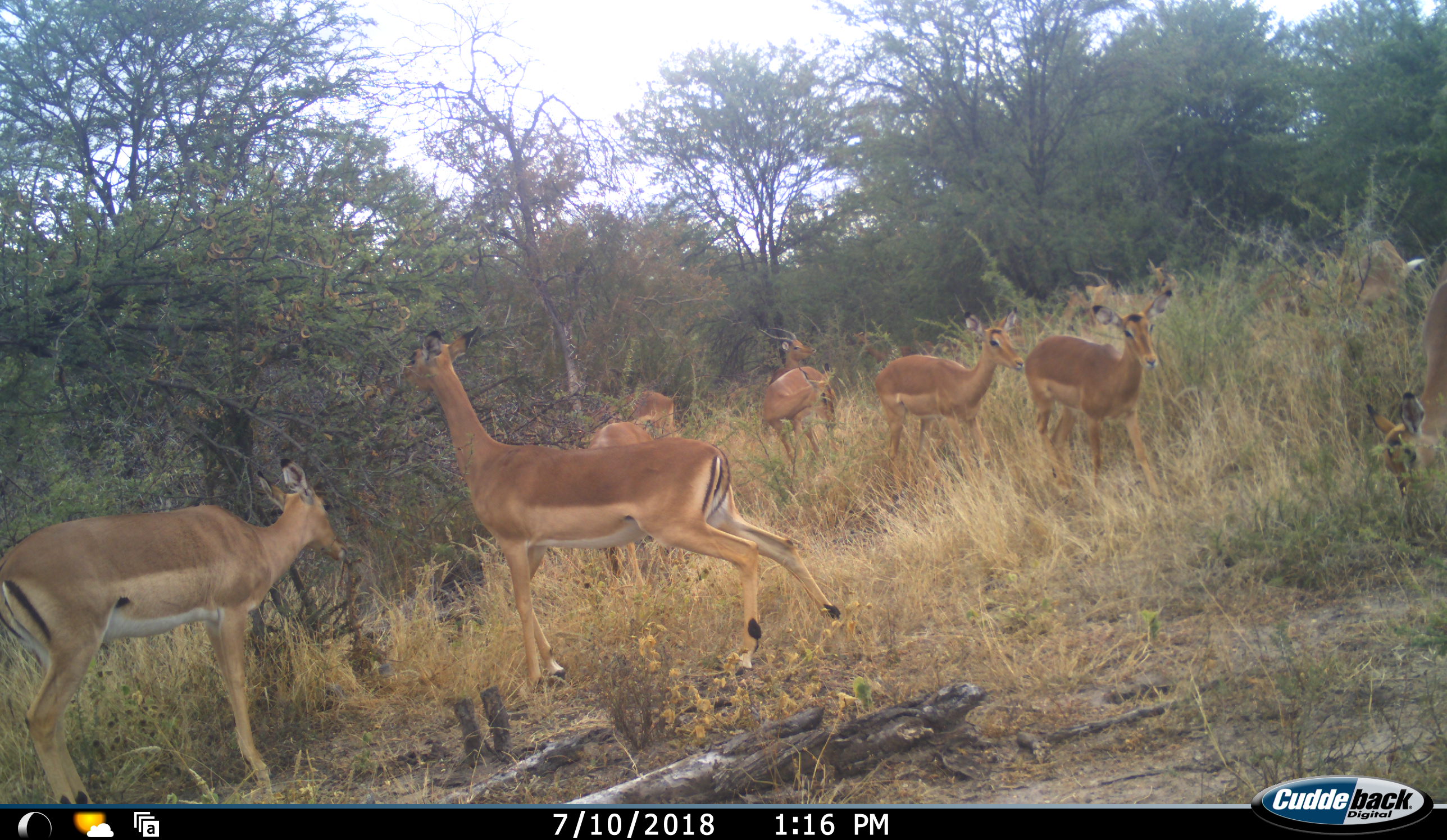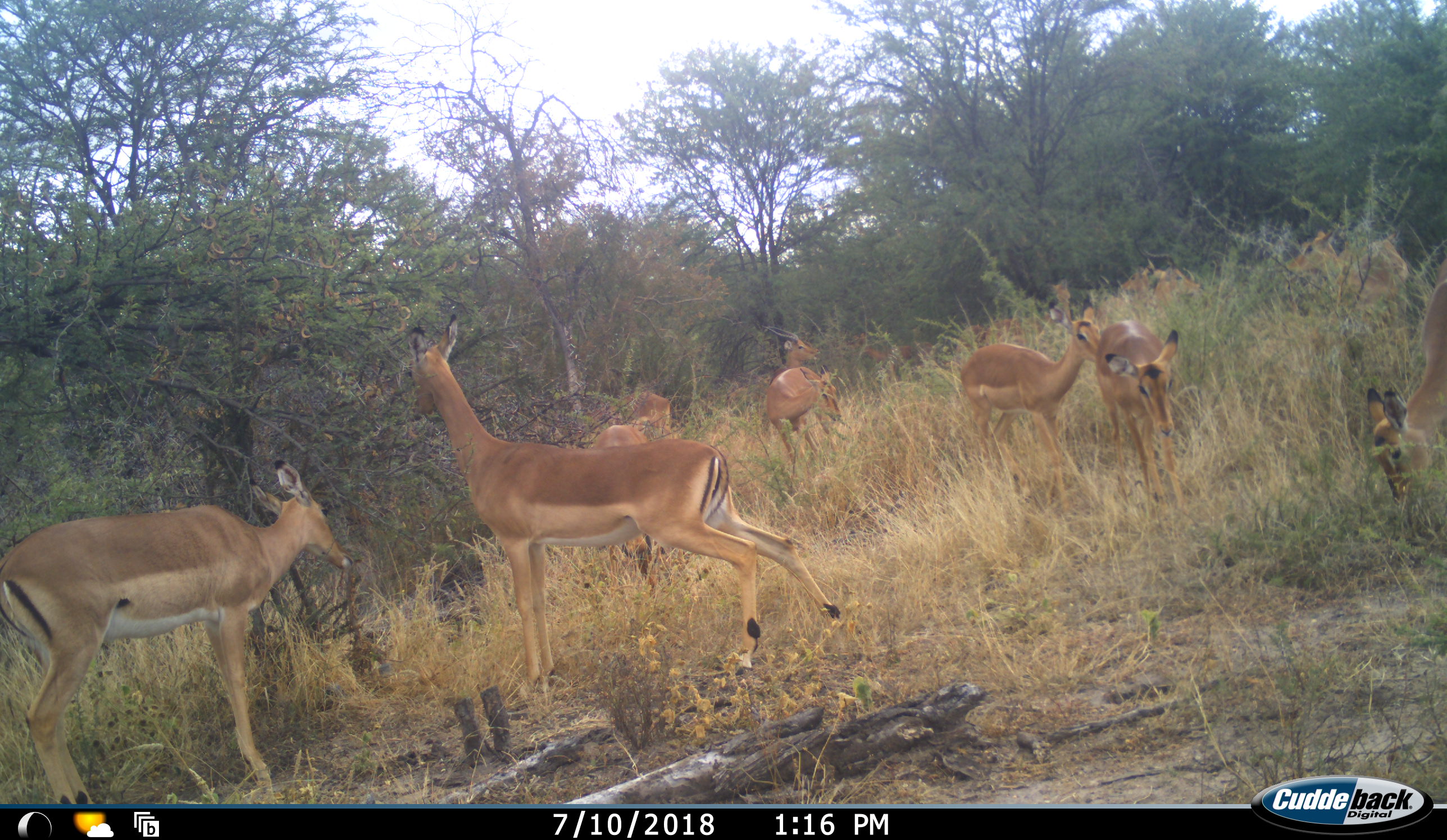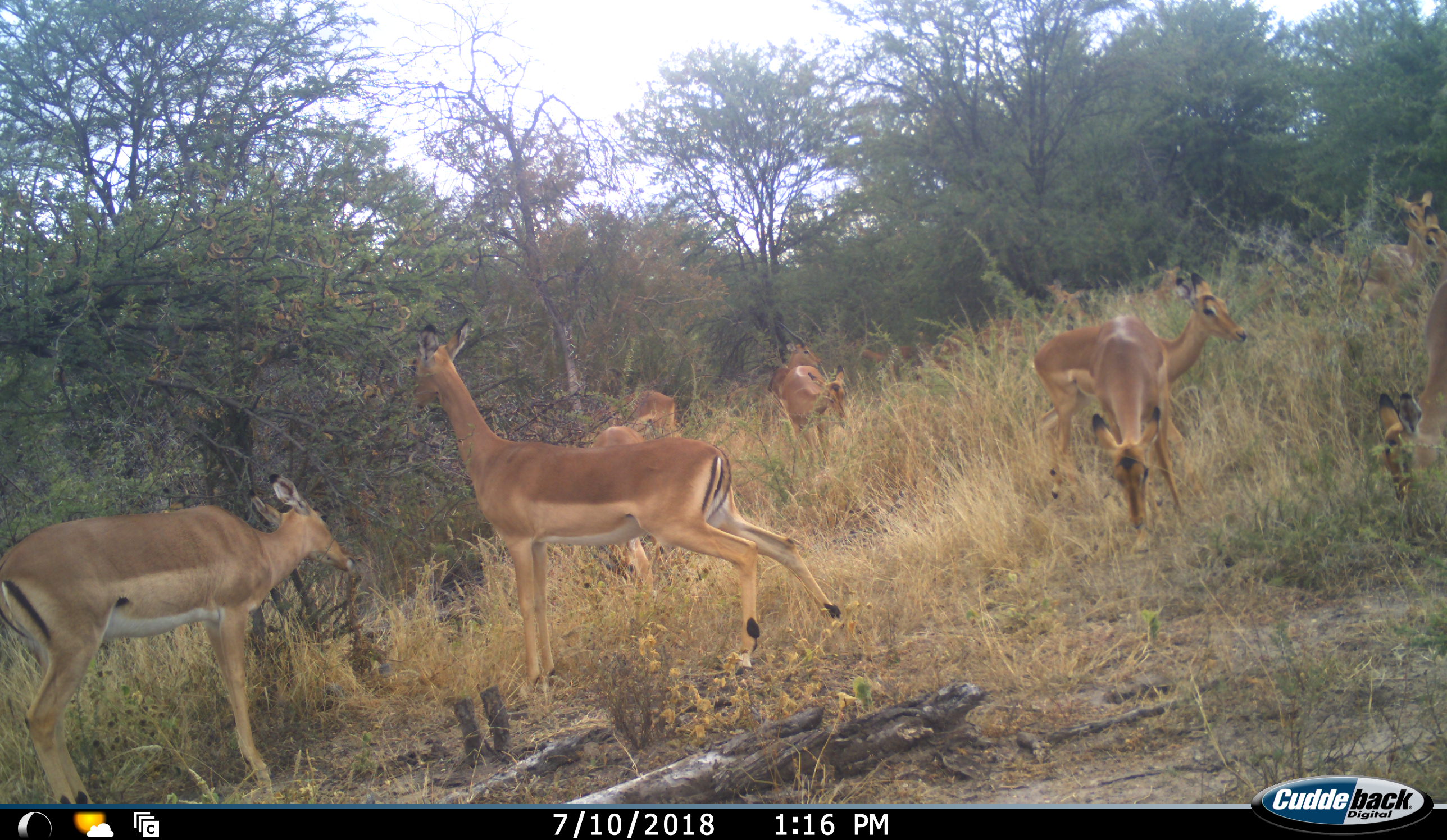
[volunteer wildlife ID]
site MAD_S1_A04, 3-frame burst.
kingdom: Animalia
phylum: Chordata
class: Mammalia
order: Artiodactyla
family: Bovidae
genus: Aepyceros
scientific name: Aepyceros melampus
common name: impala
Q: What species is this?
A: Impala (Aepyceros melampus).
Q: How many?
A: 11-50.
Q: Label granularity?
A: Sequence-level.